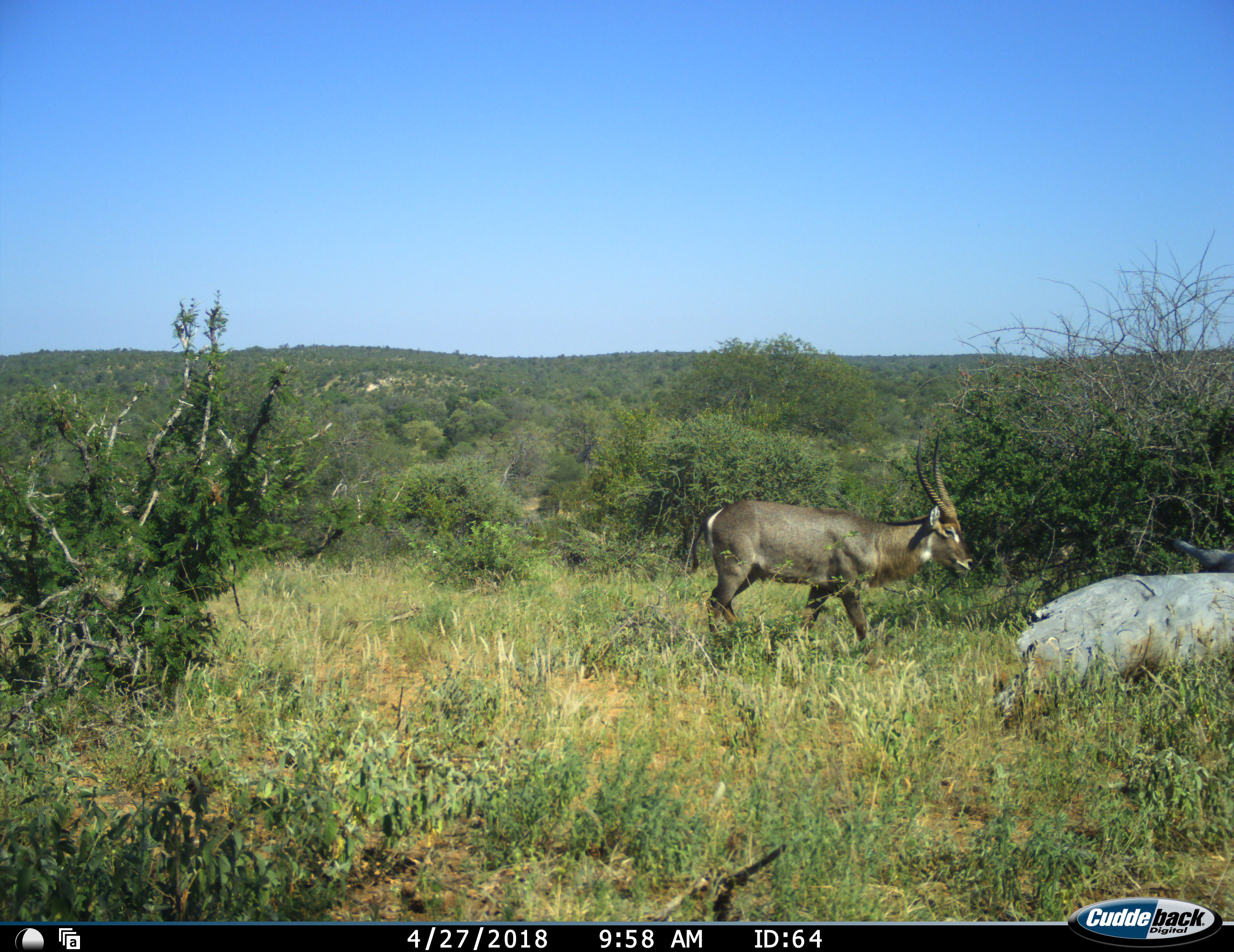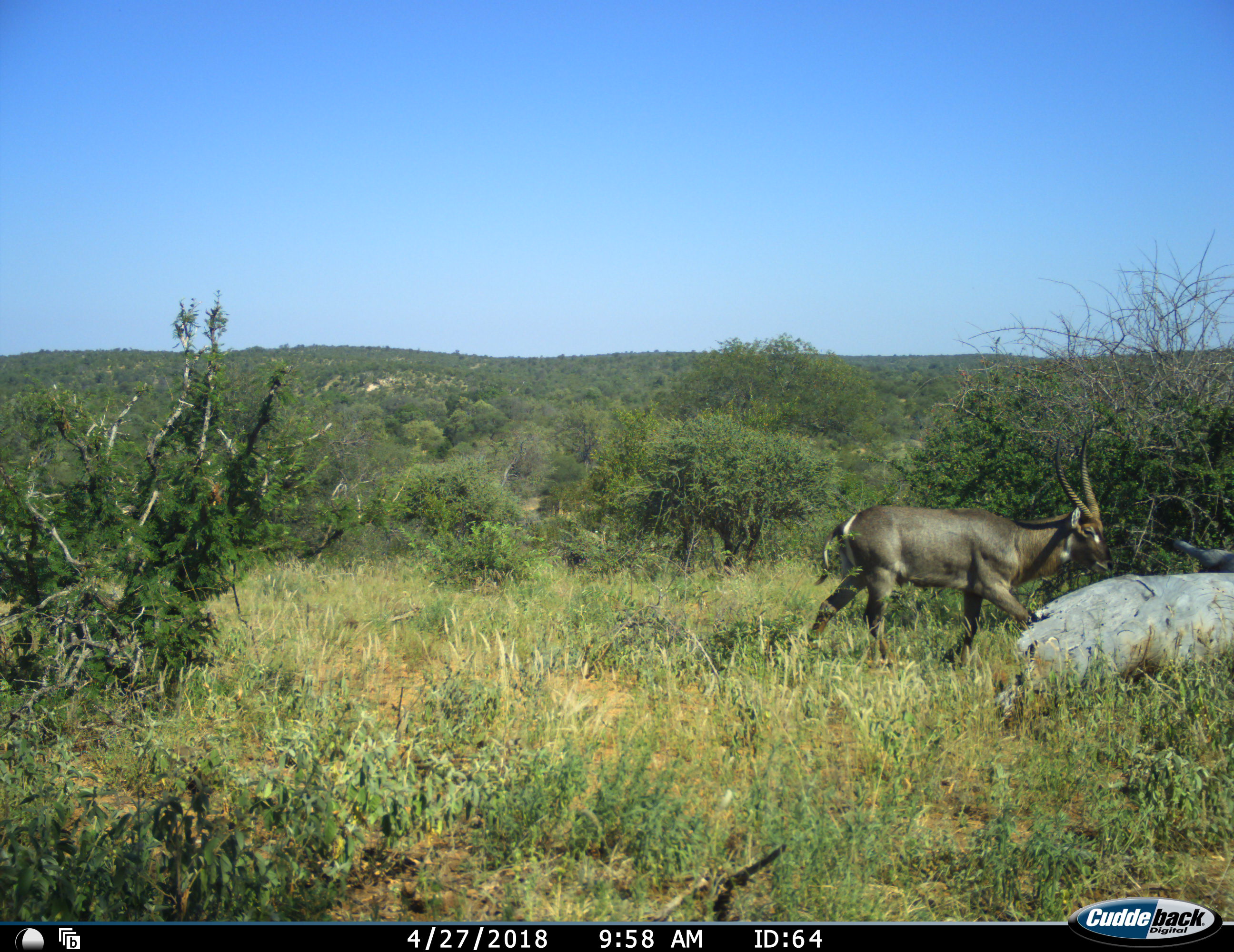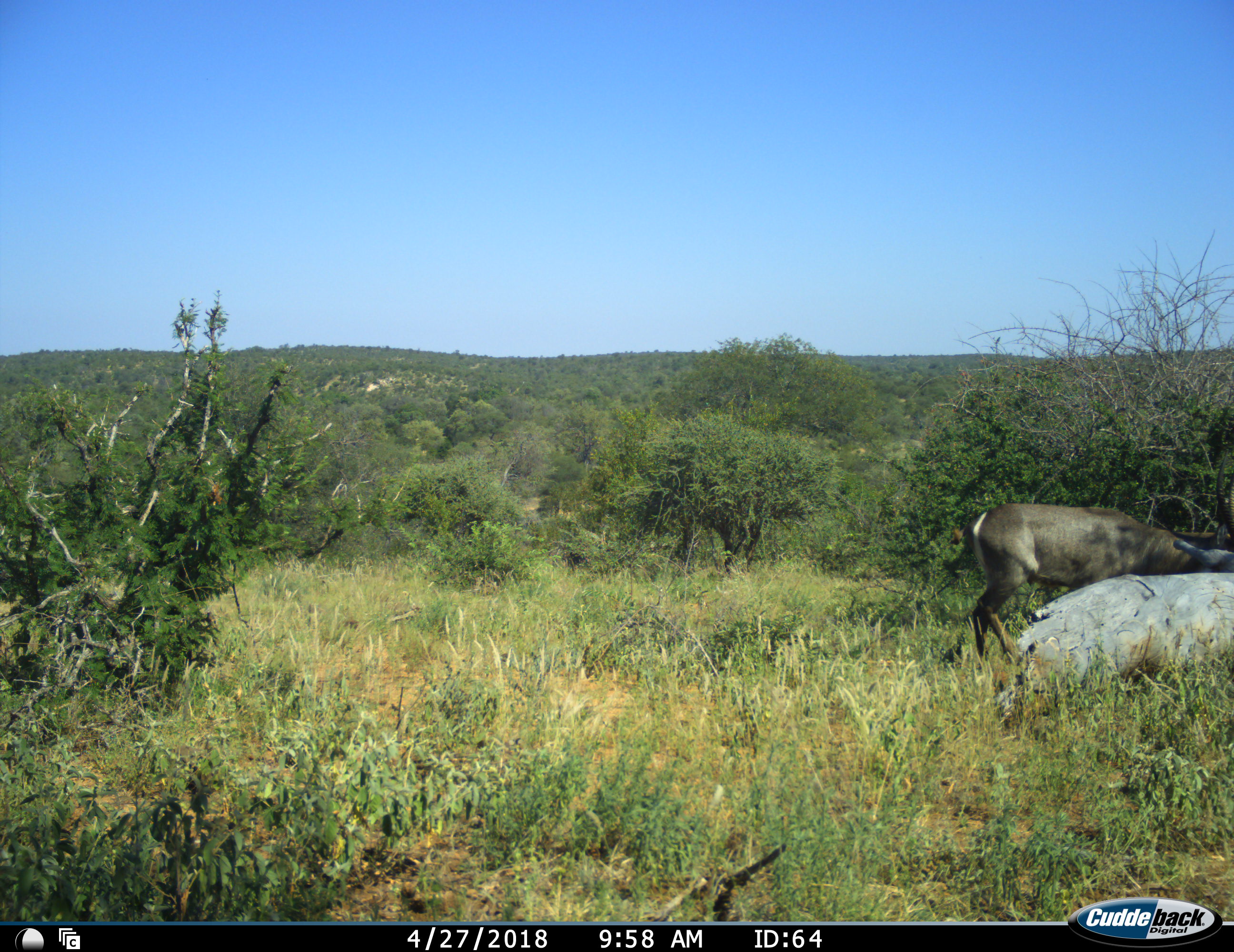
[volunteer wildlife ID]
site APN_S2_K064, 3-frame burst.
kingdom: Animalia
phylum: Chordata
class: Mammalia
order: Artiodactyla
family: Bovidae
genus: Kobus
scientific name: Kobus ellipsiprymnus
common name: waterbuck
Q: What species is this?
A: Waterbuck (Kobus ellipsiprymnus).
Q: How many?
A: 1.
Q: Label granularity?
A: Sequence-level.